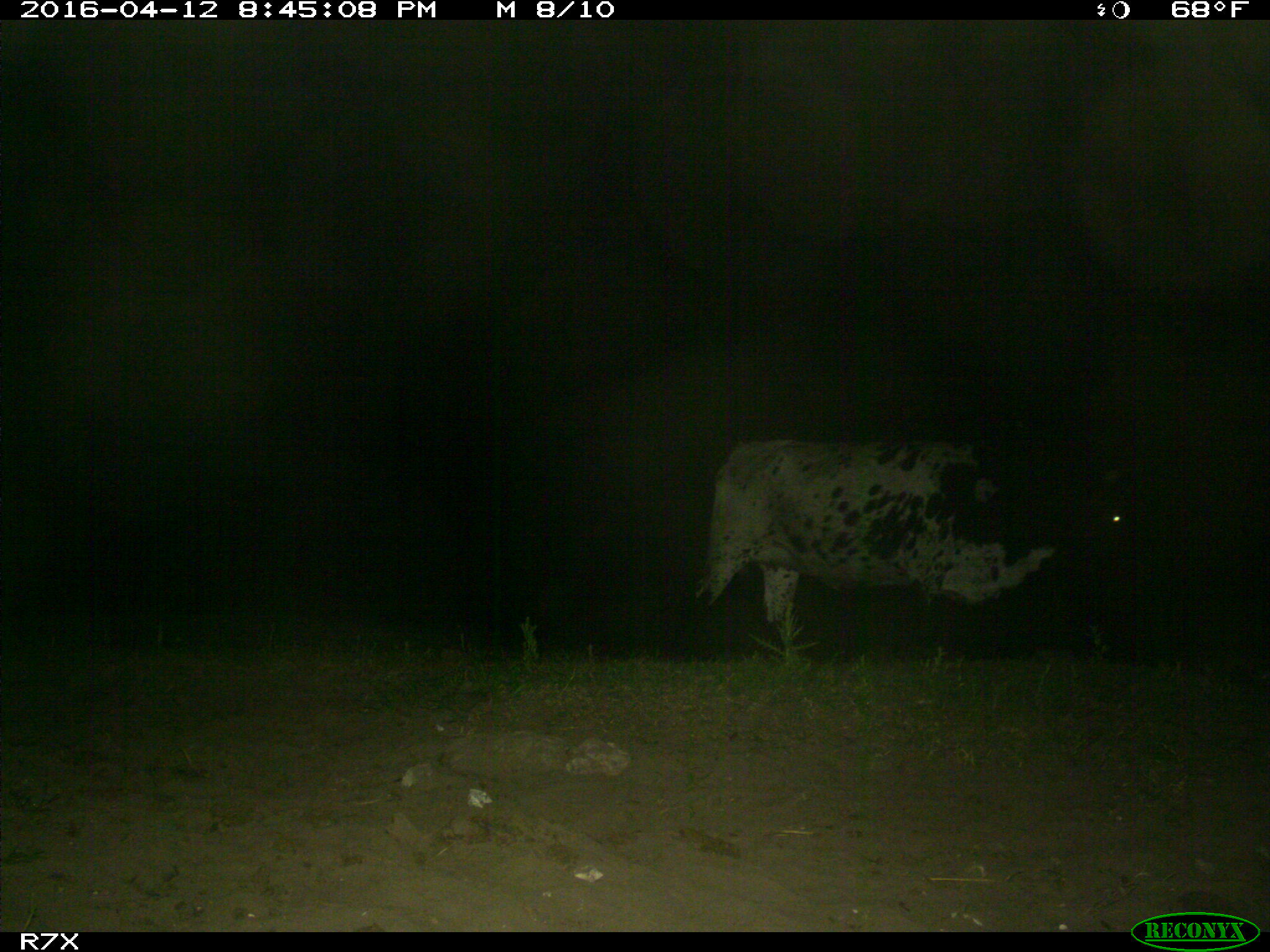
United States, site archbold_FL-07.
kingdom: Animalia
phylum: Chordata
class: Mammalia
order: Artiodactyla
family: Bovidae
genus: Bos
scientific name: Bos taurus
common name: domestic cow